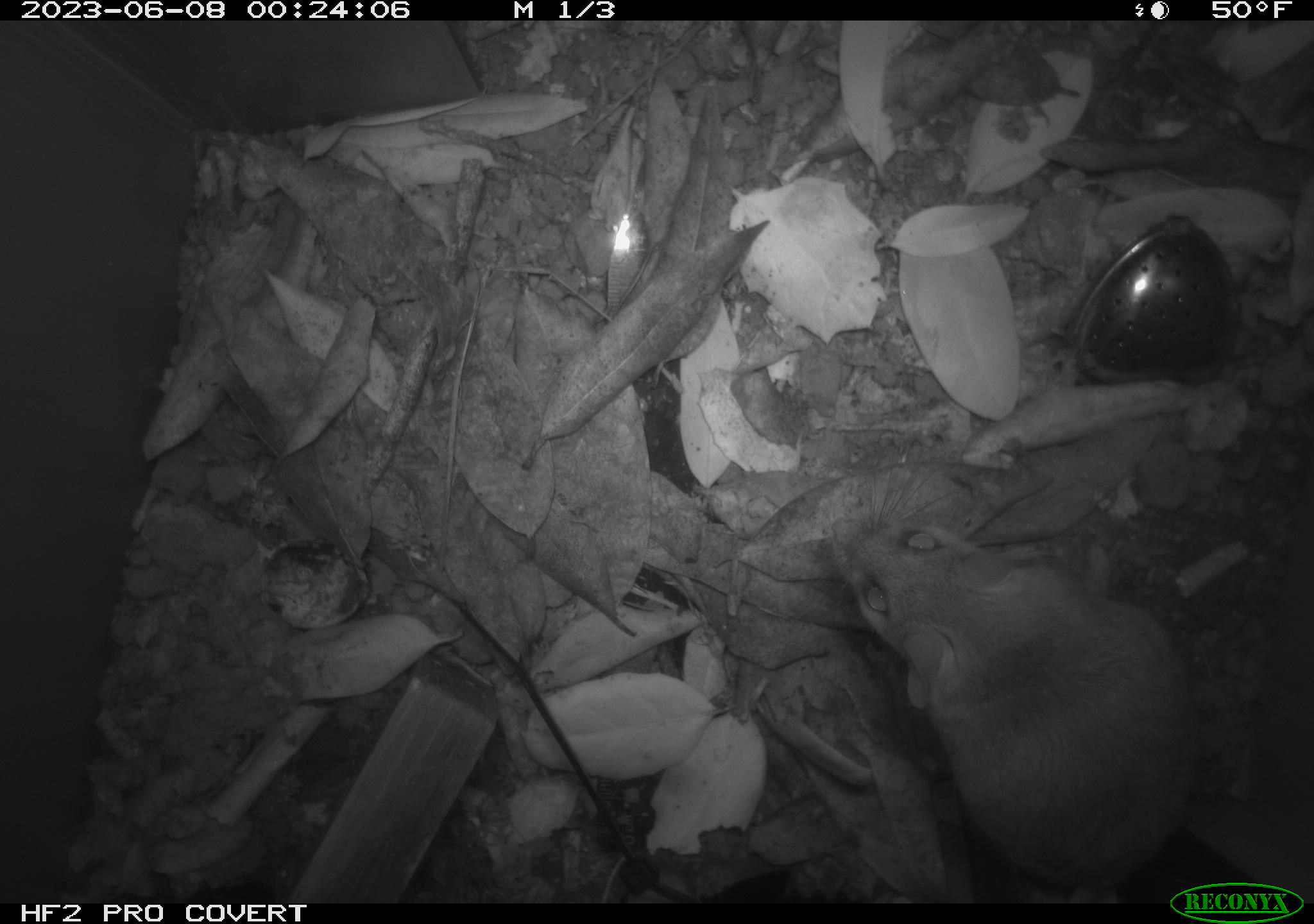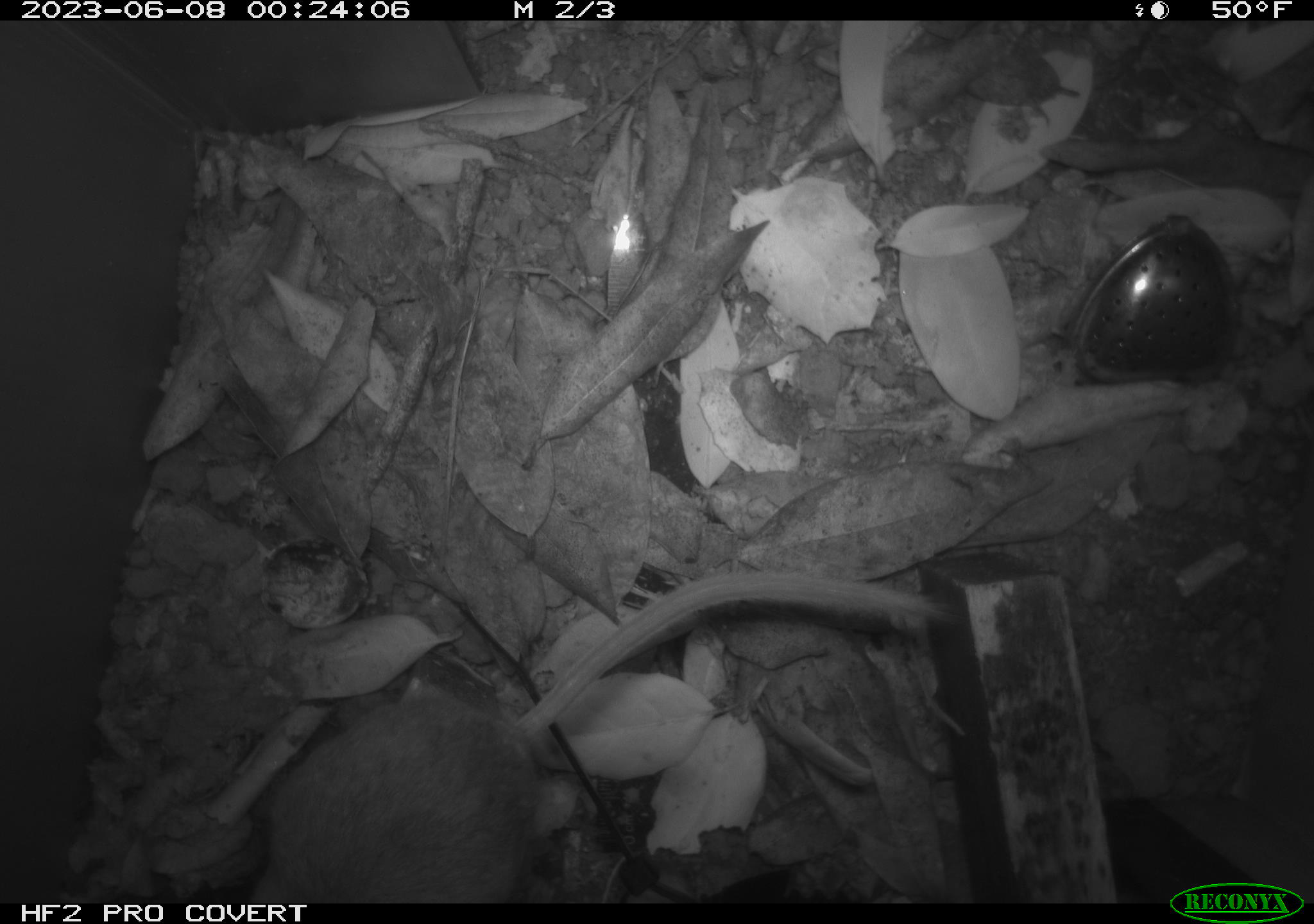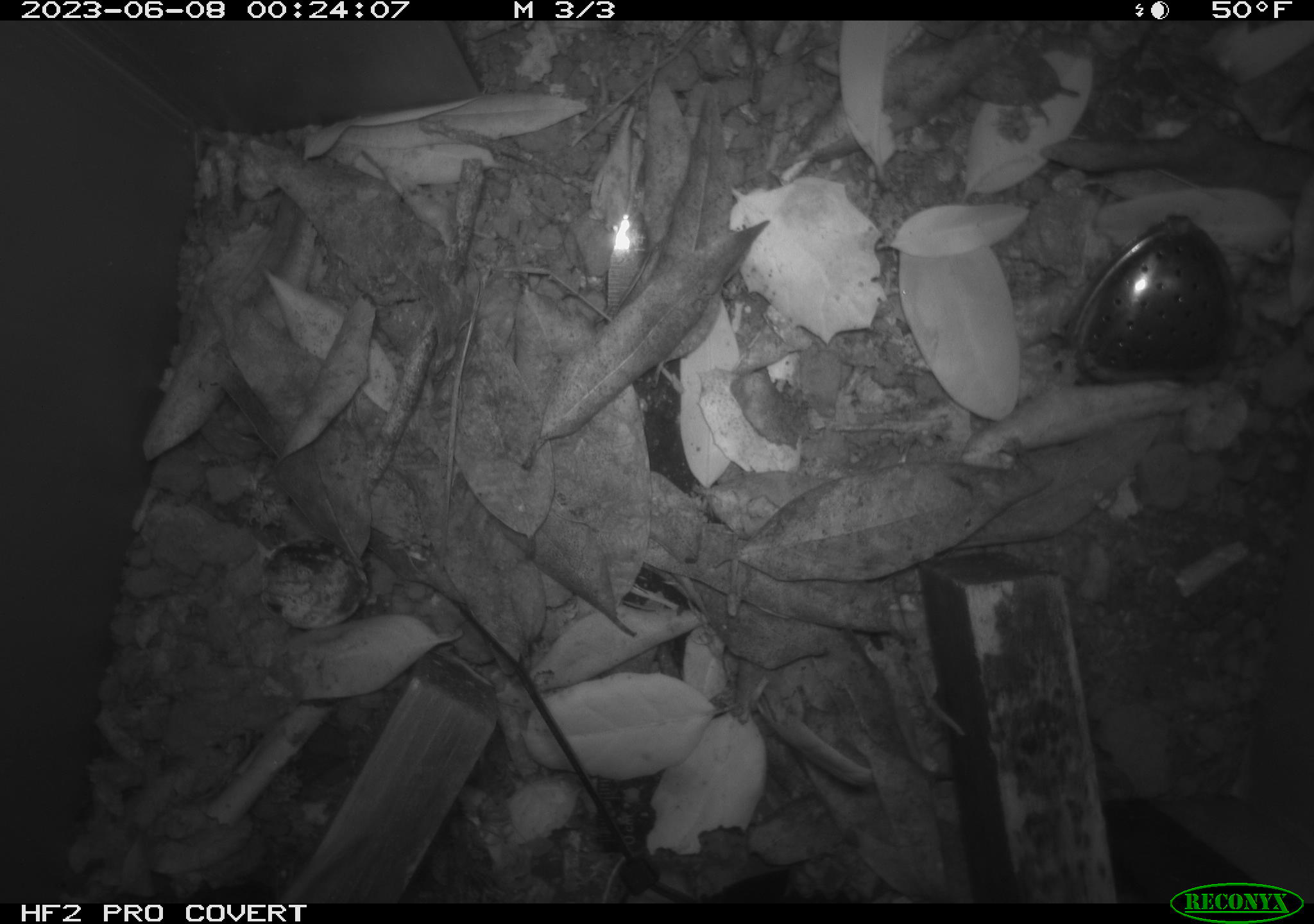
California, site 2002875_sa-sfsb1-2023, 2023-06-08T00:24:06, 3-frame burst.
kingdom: Animalia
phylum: Chordata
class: Mammalia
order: Rodentia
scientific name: Rodentia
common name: mouse species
Mouse species (Rodentia).